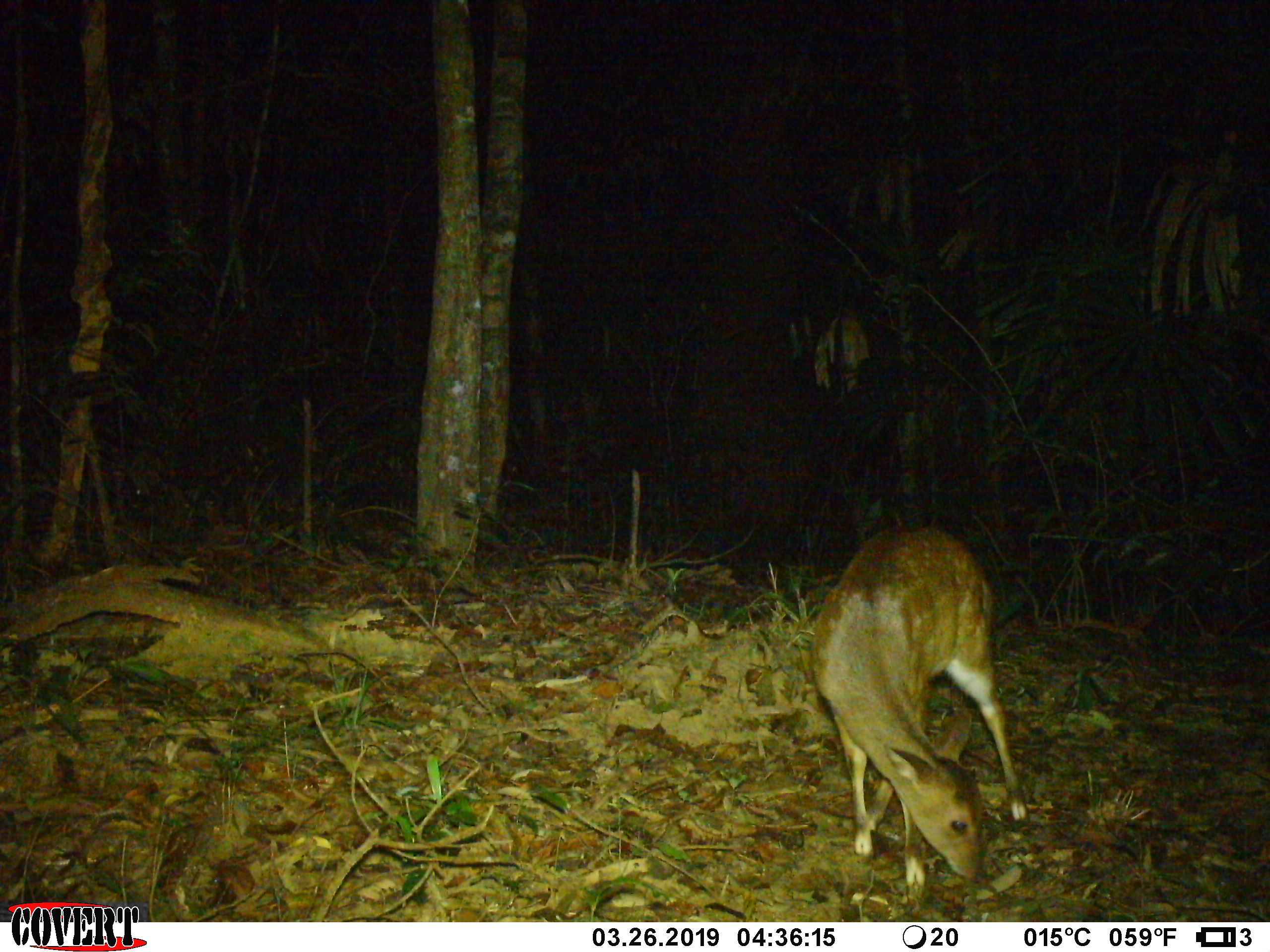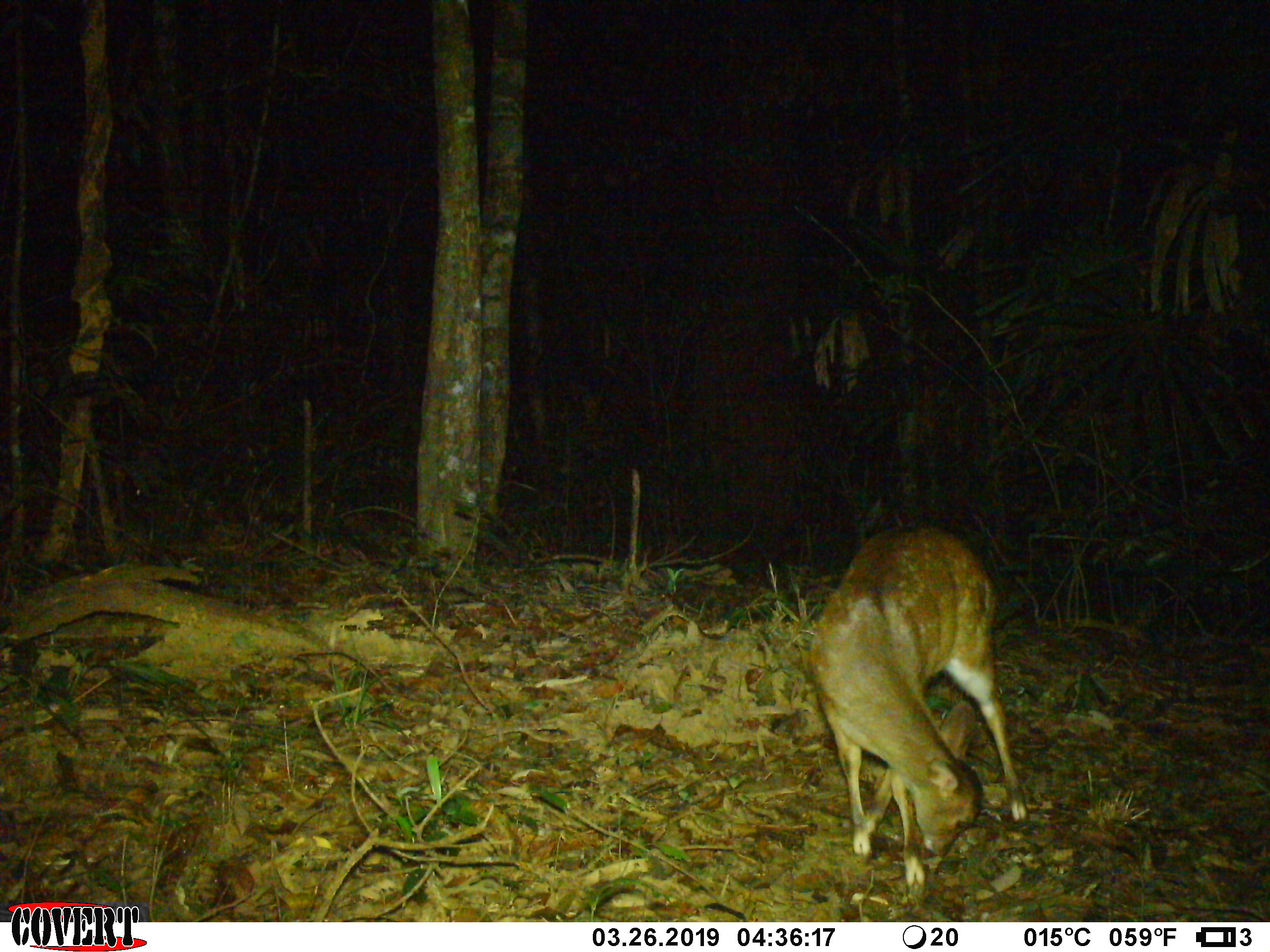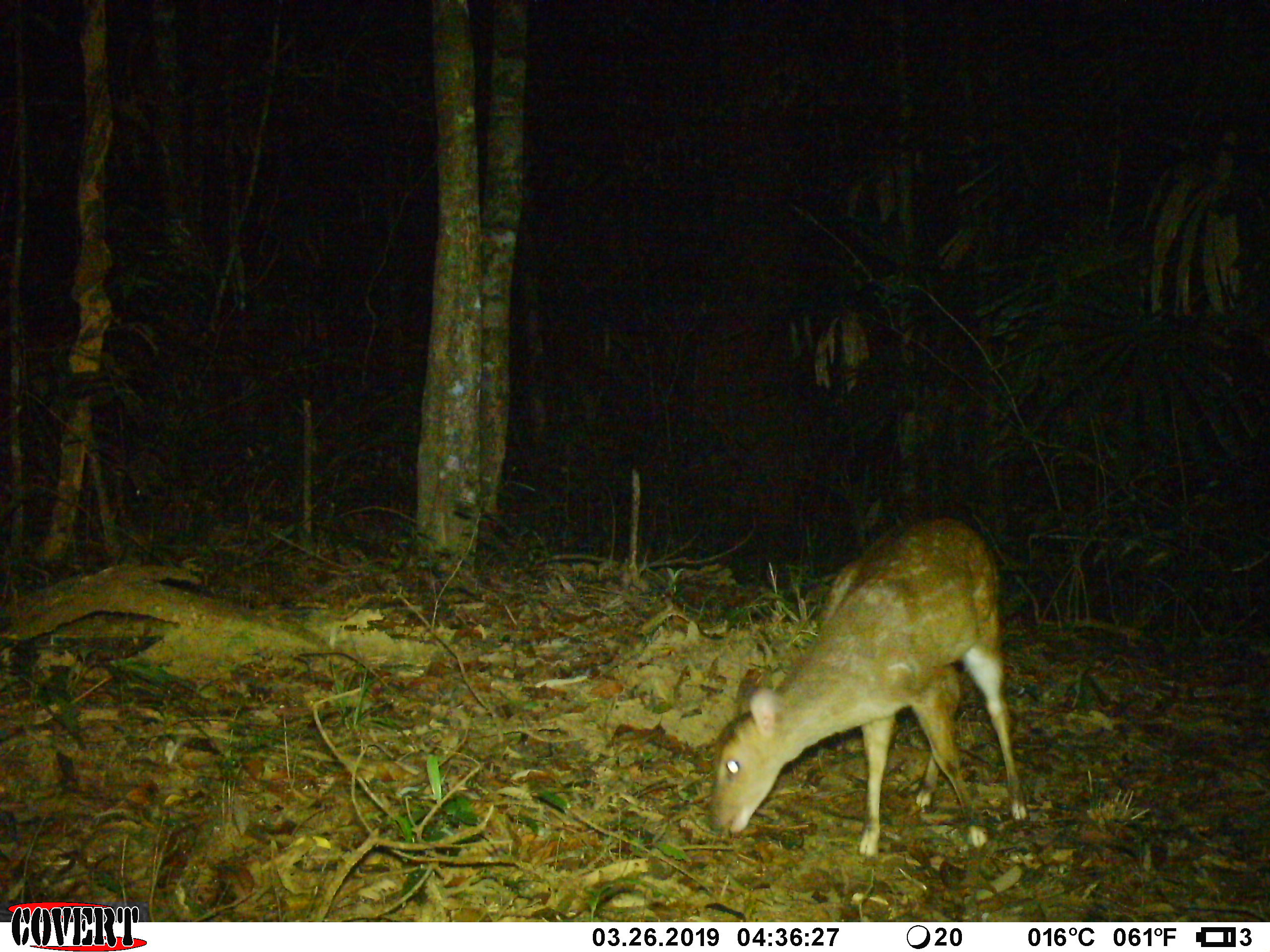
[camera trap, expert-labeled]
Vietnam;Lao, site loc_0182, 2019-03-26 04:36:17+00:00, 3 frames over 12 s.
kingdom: Animalia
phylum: Chordata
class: Mammalia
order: Artiodactyla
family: Cervidae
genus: Muntiacus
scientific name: Muntiacus vuquangensis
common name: large-antlered muntjac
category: large antlered muntjac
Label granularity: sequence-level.